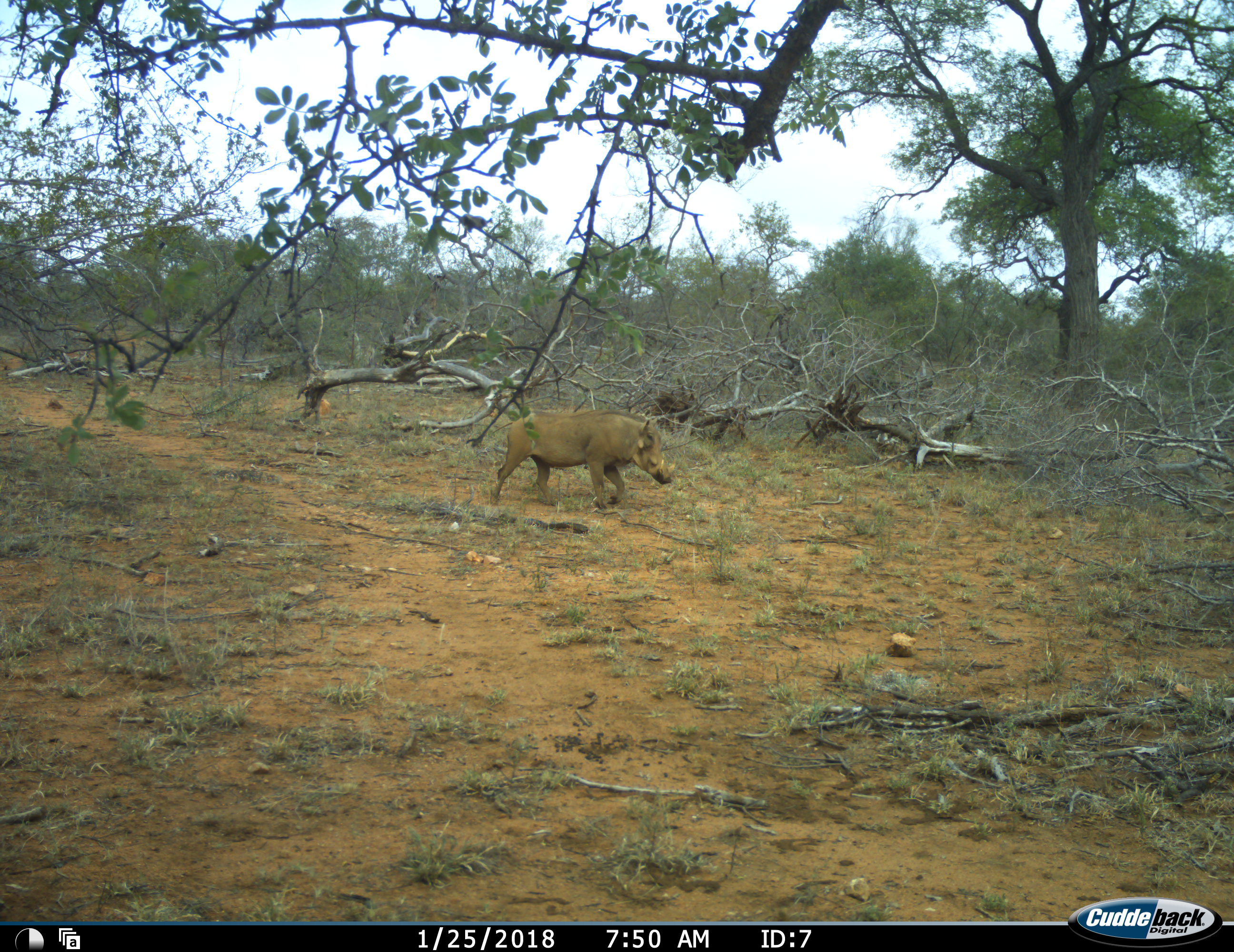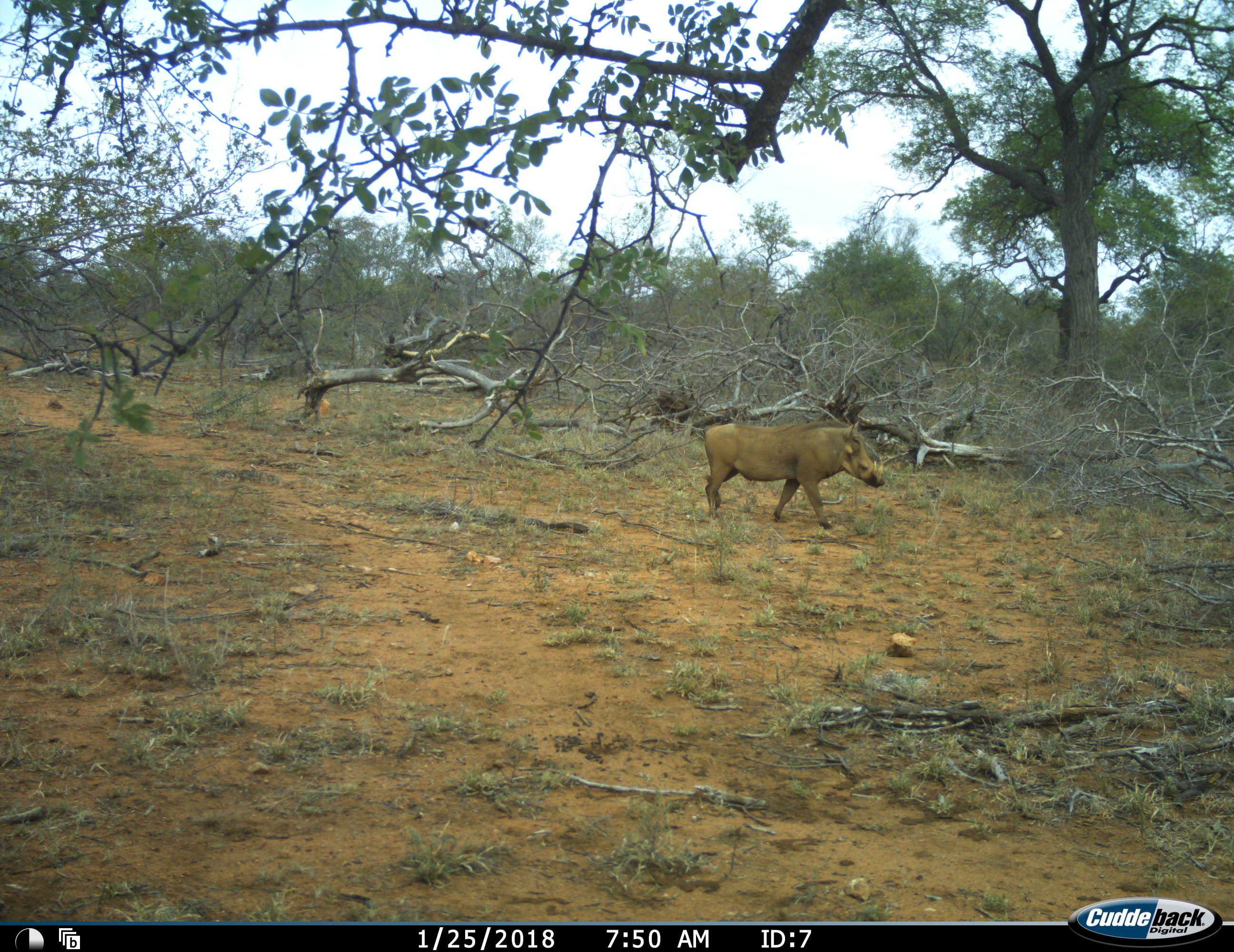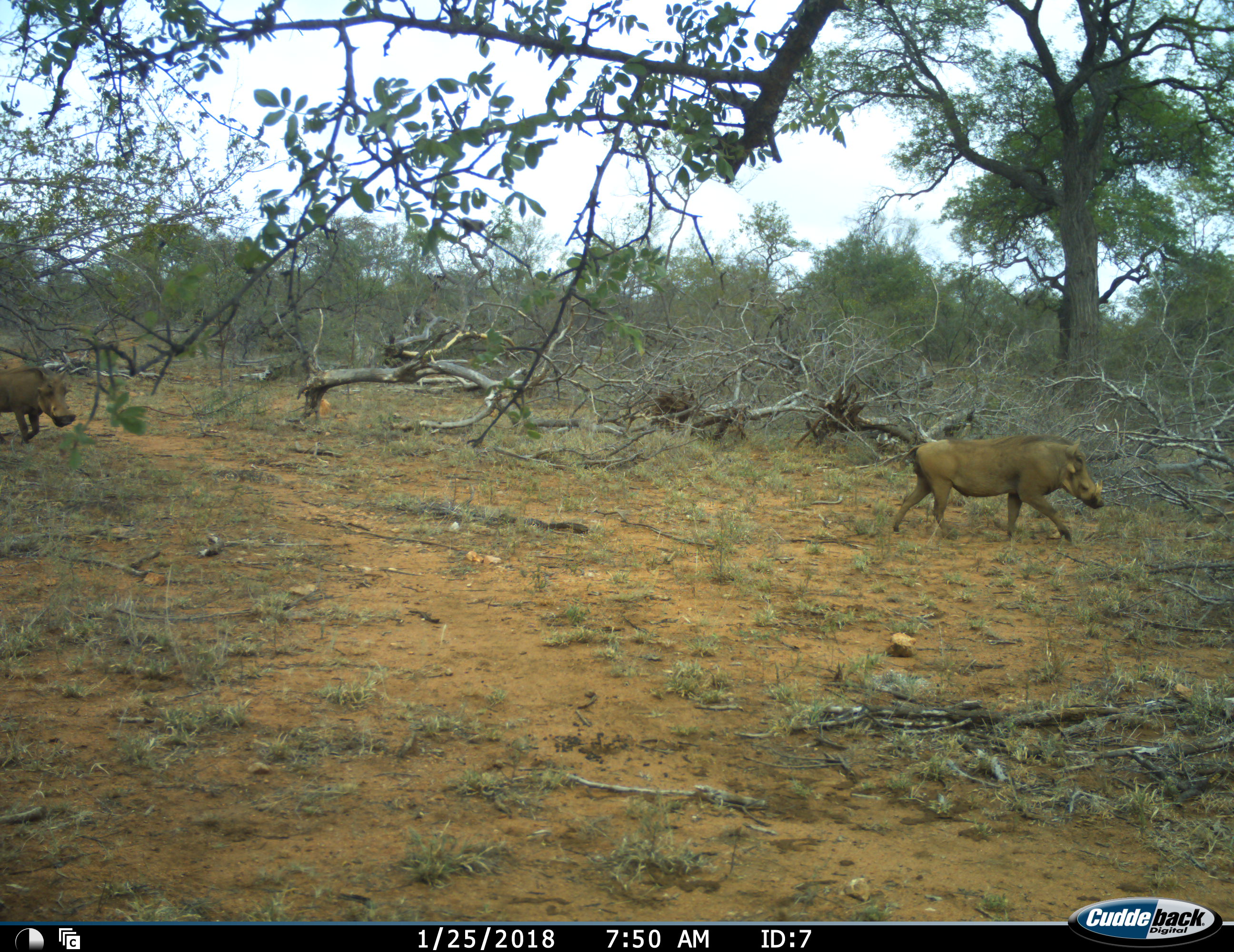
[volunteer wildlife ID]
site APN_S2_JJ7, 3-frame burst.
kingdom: Animalia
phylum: Chordata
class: Mammalia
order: Artiodactyla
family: Suidae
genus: Phacochoerus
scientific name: Phacochoerus africanus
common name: warthog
Warthog (Phacochoerus africanus), count 2. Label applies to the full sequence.